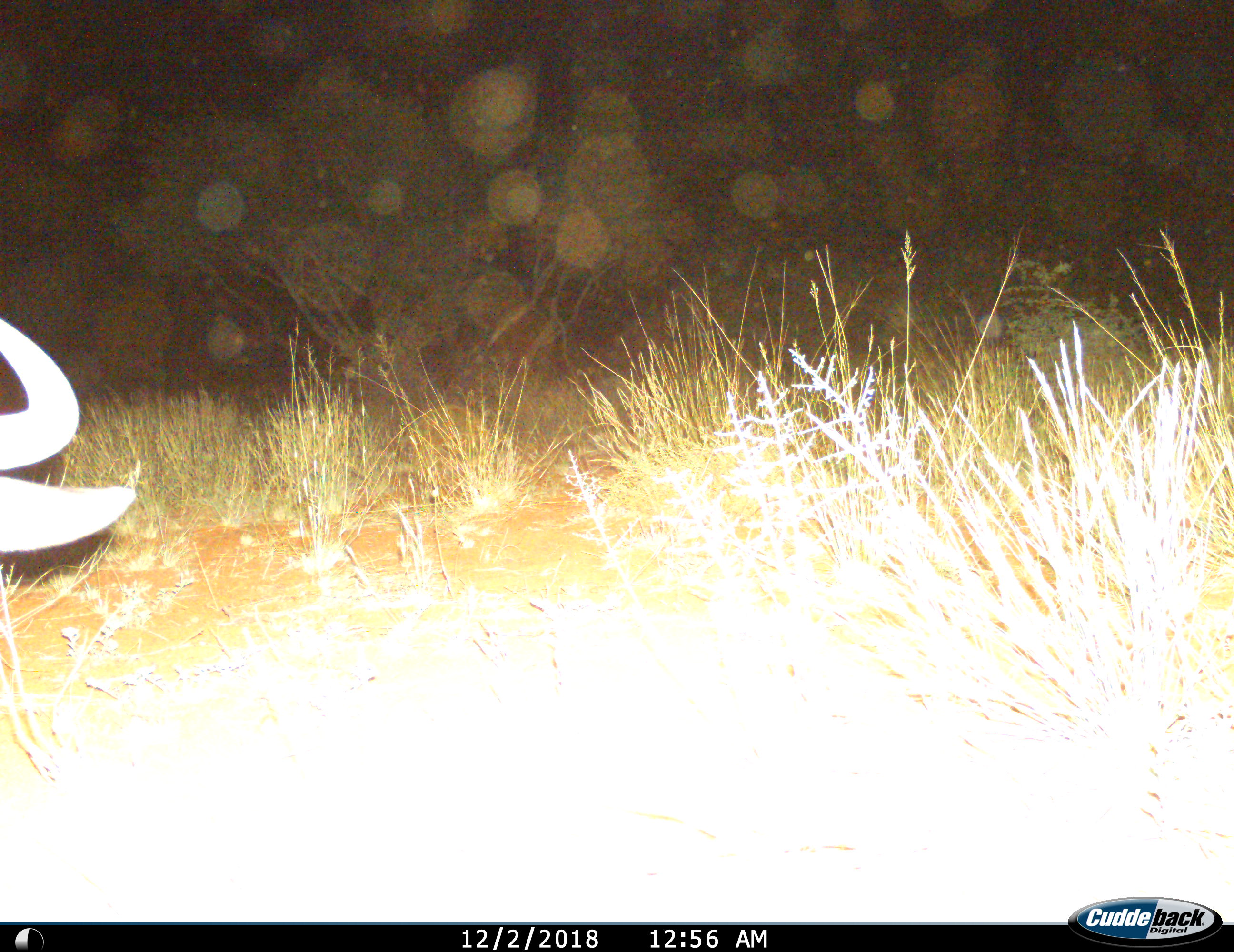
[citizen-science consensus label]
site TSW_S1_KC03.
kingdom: Animalia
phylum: Chordata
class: Mammalia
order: Artiodactyla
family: Bovidae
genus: Connochaetes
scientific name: Connochaetes taurinus taurinus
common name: blue wildebeest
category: wildebeestblue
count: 1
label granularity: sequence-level